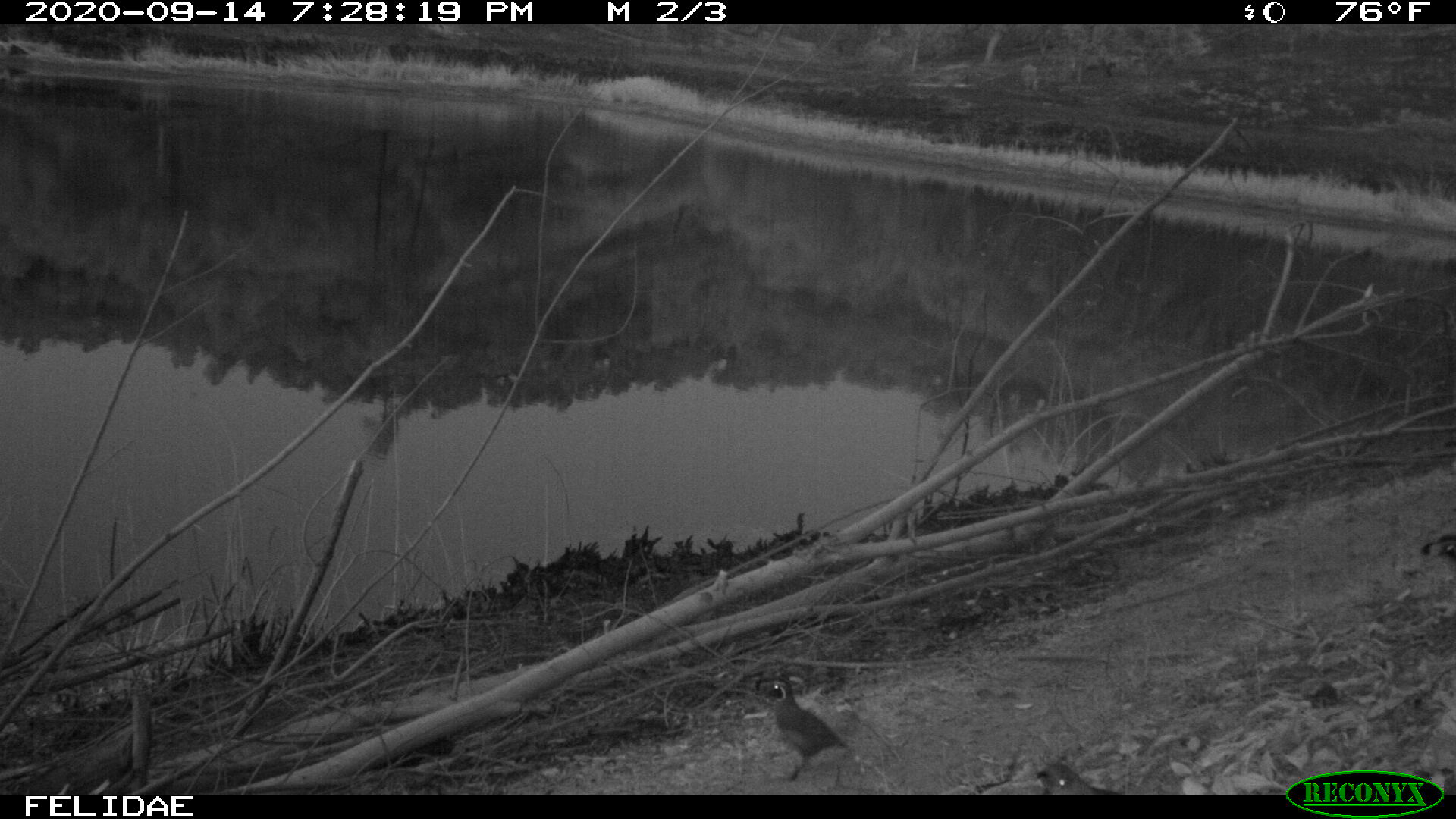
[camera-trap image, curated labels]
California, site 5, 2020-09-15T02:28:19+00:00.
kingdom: Animalia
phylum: Chordata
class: Aves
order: Galliformes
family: Odontophoridae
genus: Callipepla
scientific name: Callipepla californica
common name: california quail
California quail (Callipepla californica).